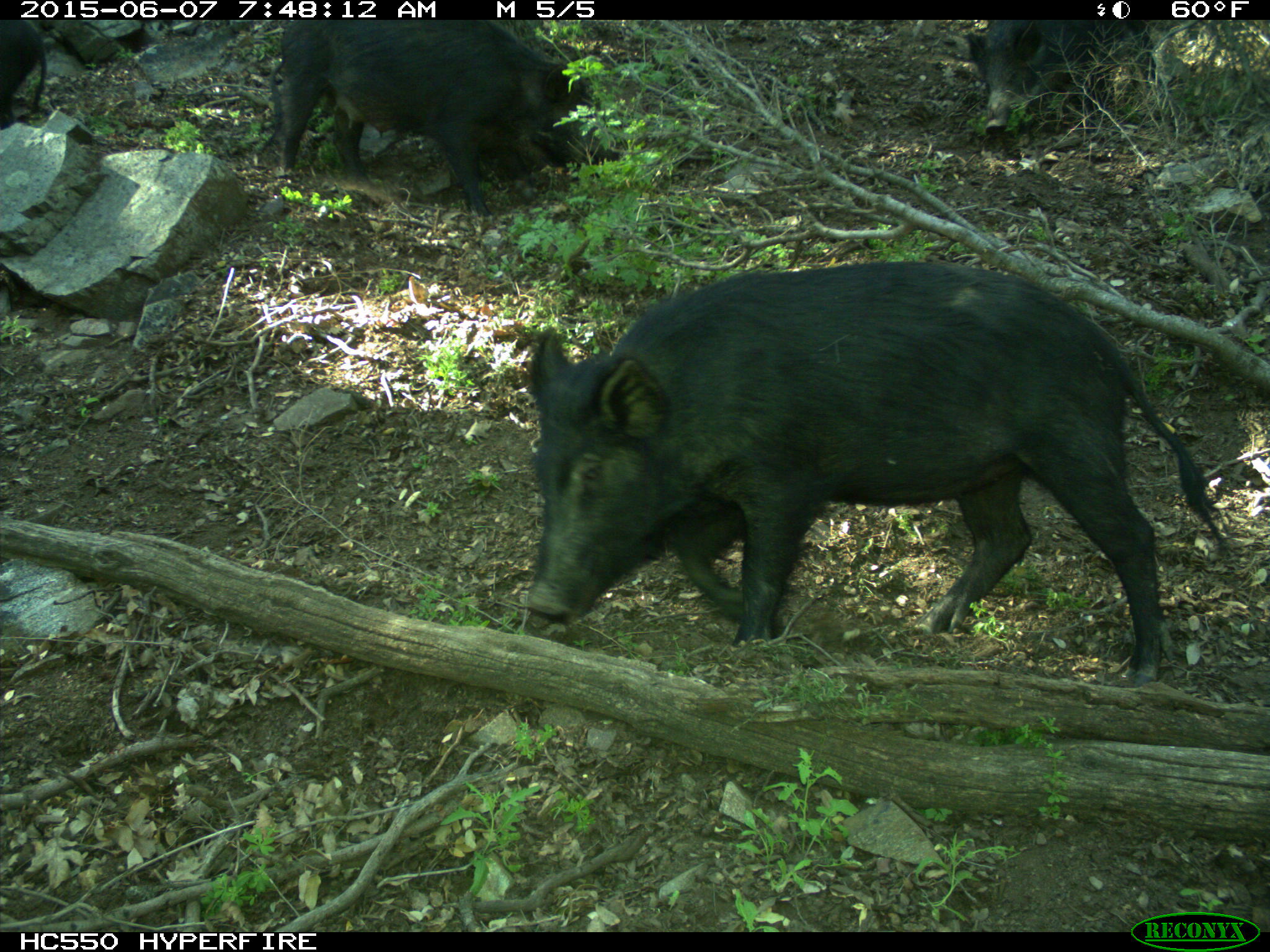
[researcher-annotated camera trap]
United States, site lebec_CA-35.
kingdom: Animalia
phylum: Chordata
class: Mammalia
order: Artiodactyla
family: Suidae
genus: Sus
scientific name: Sus scrofa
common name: wild boar